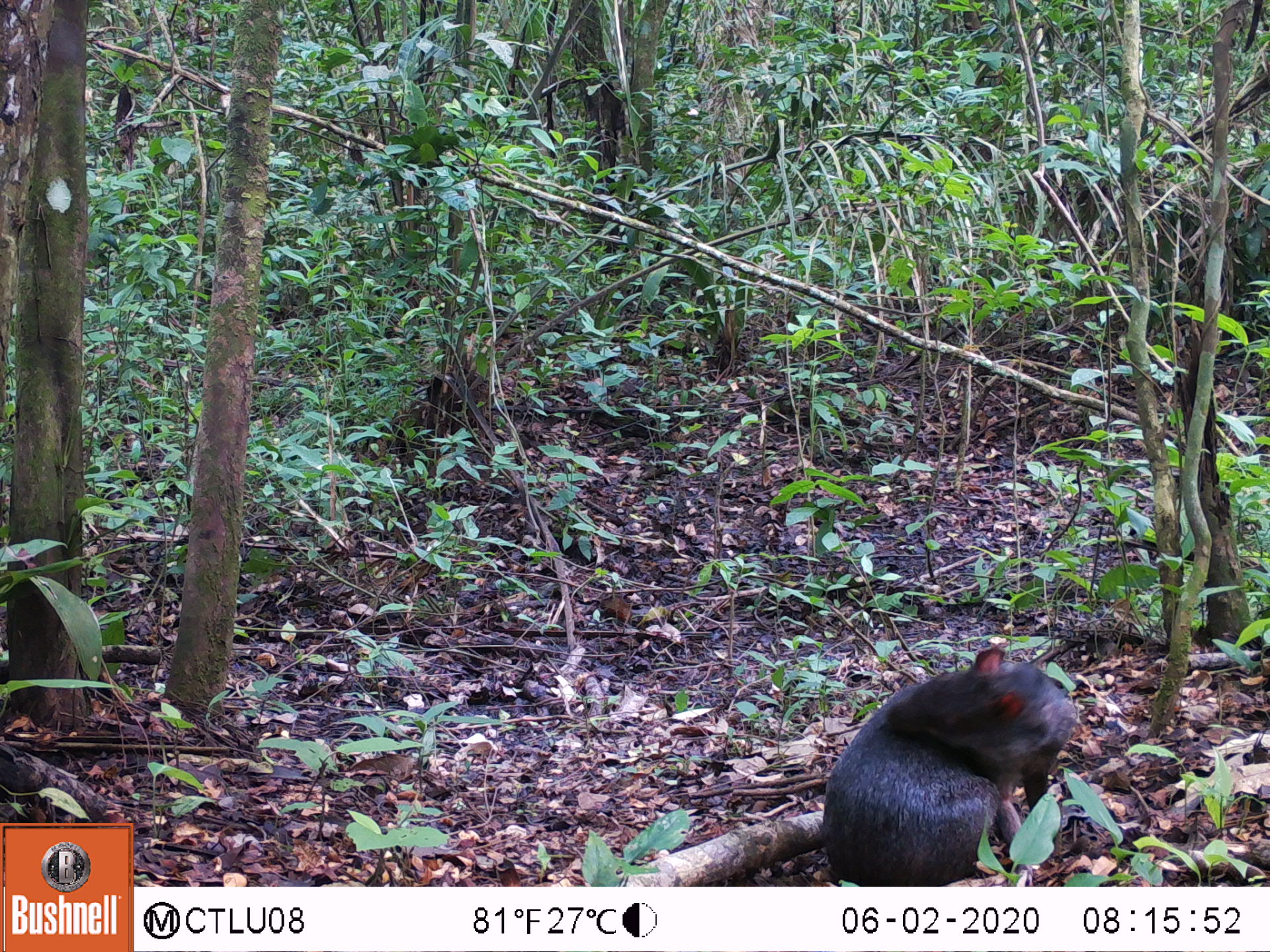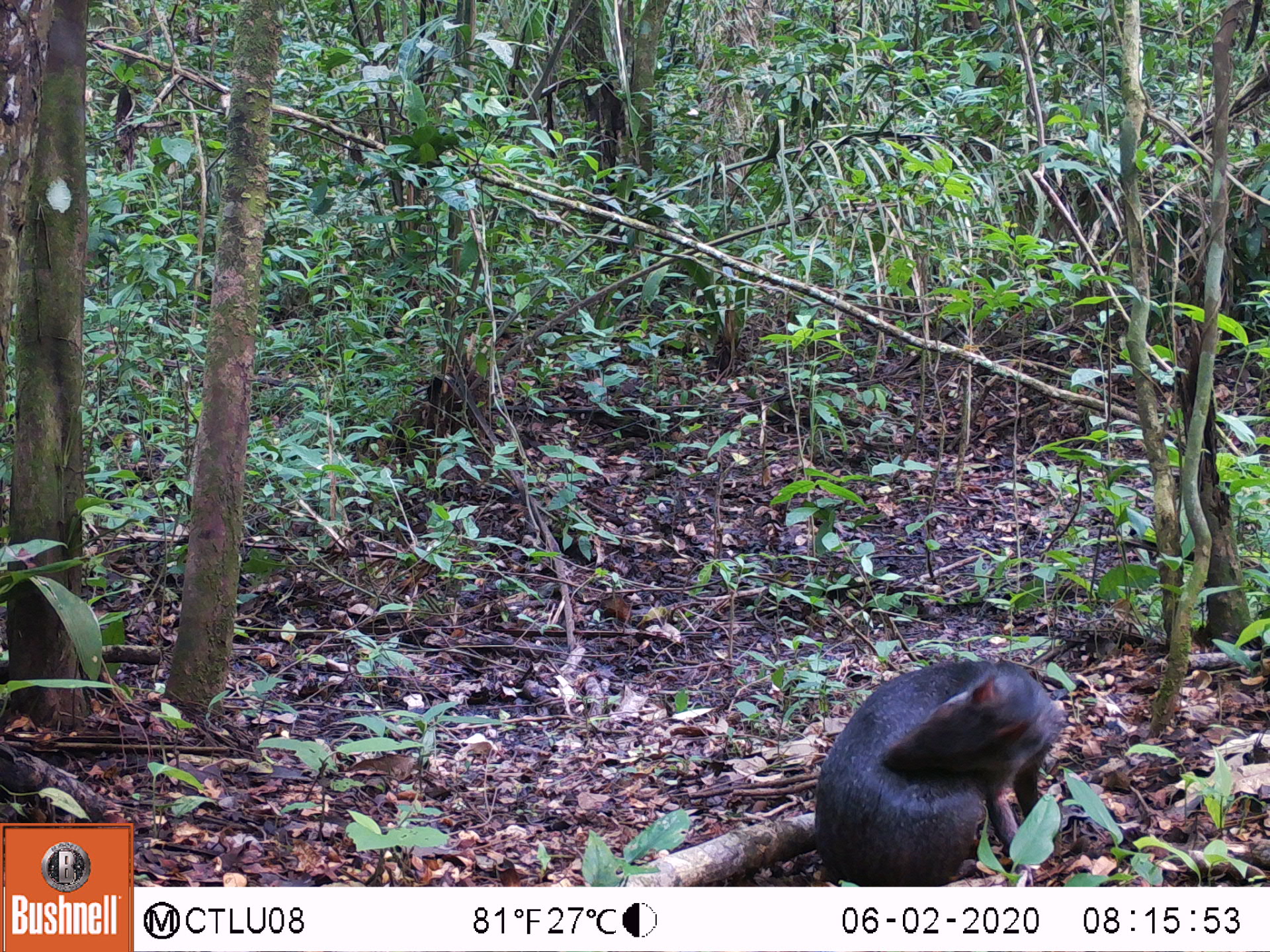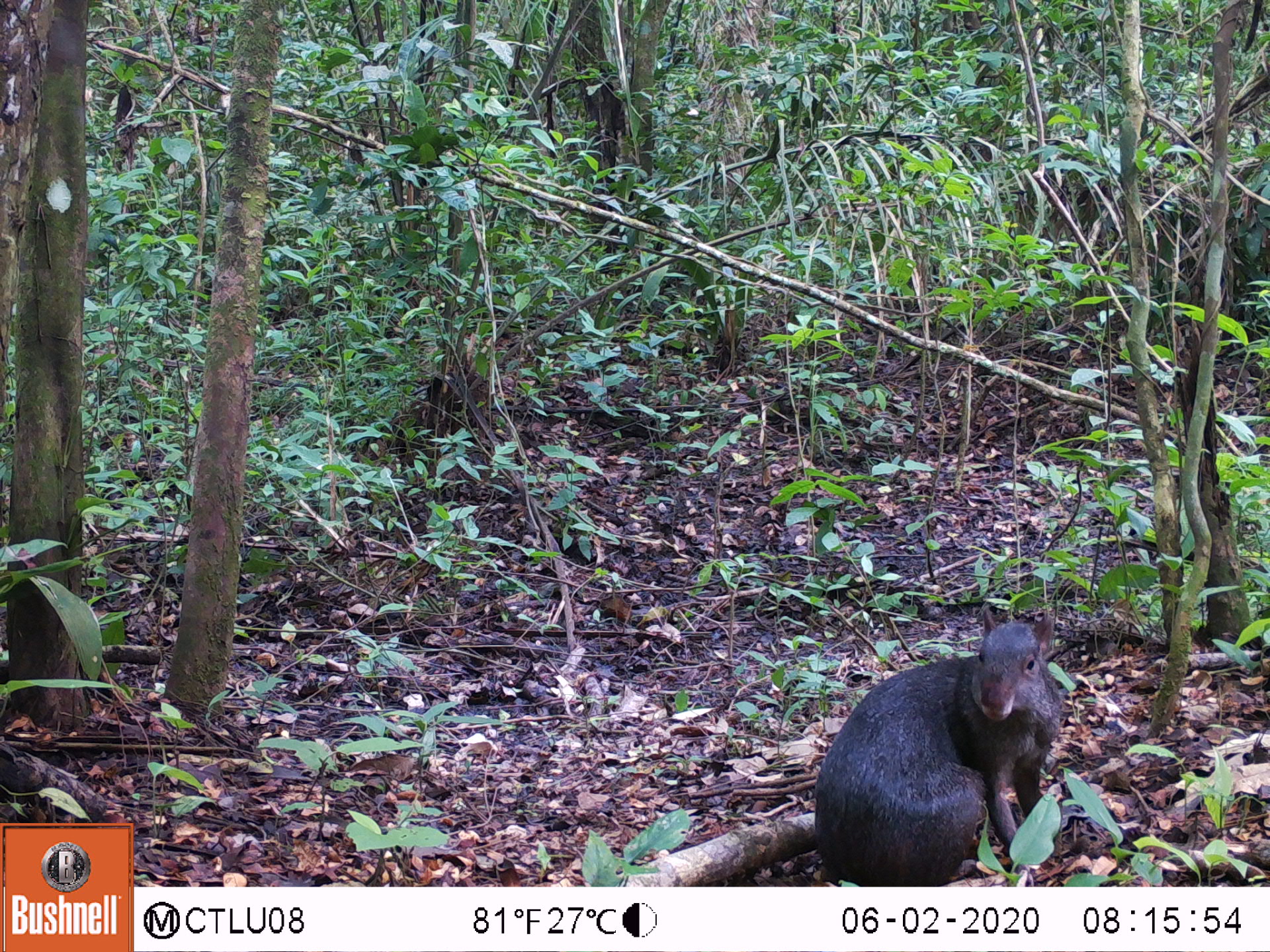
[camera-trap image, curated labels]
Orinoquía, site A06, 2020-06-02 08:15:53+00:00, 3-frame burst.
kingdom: Animalia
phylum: Chordata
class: Mammalia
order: Rodentia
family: Dasyproctidae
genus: Dasyprocta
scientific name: Dasyprocta fuliginosa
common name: black agouti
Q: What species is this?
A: Black agouti (Dasyprocta fuliginosa).